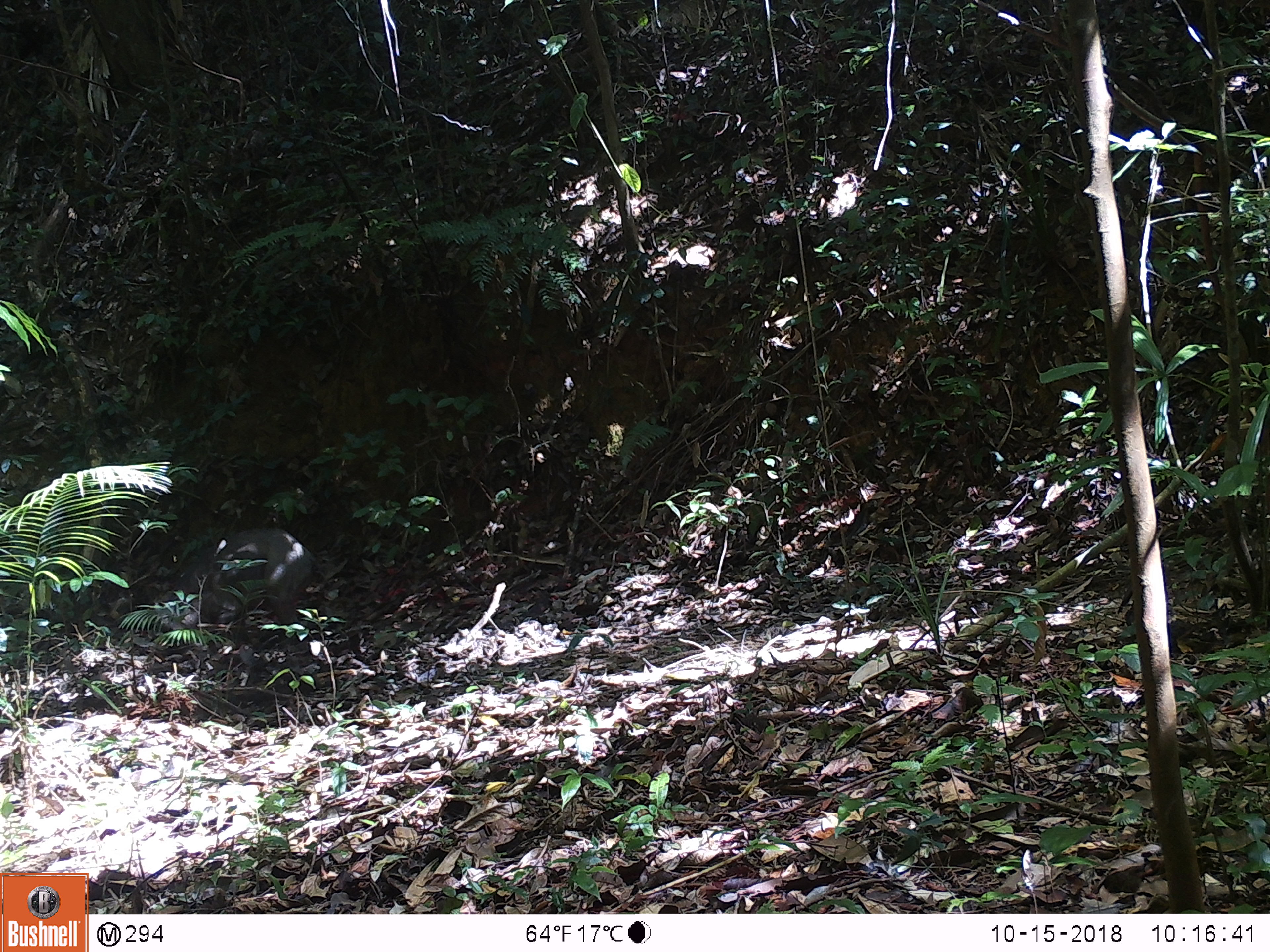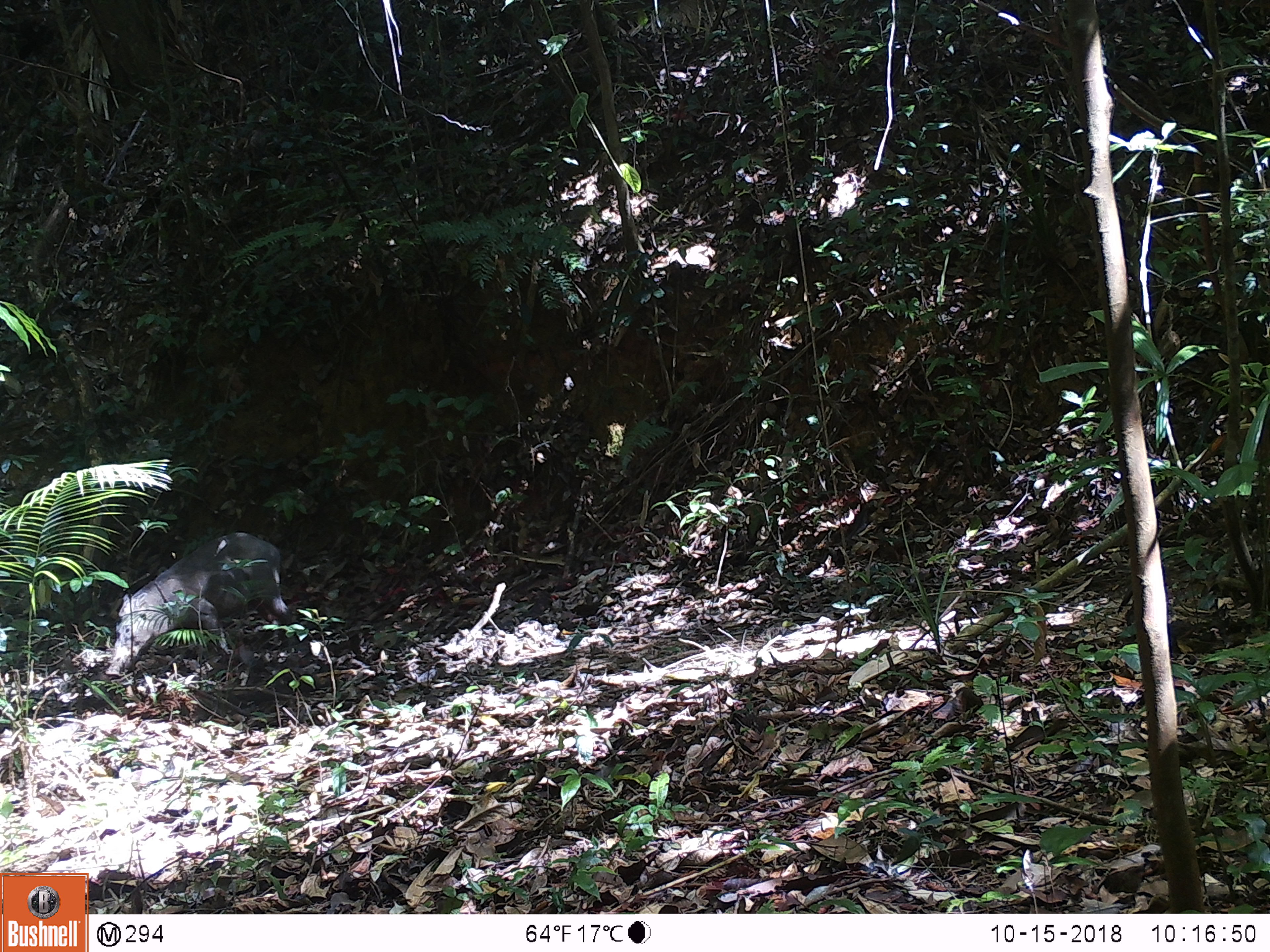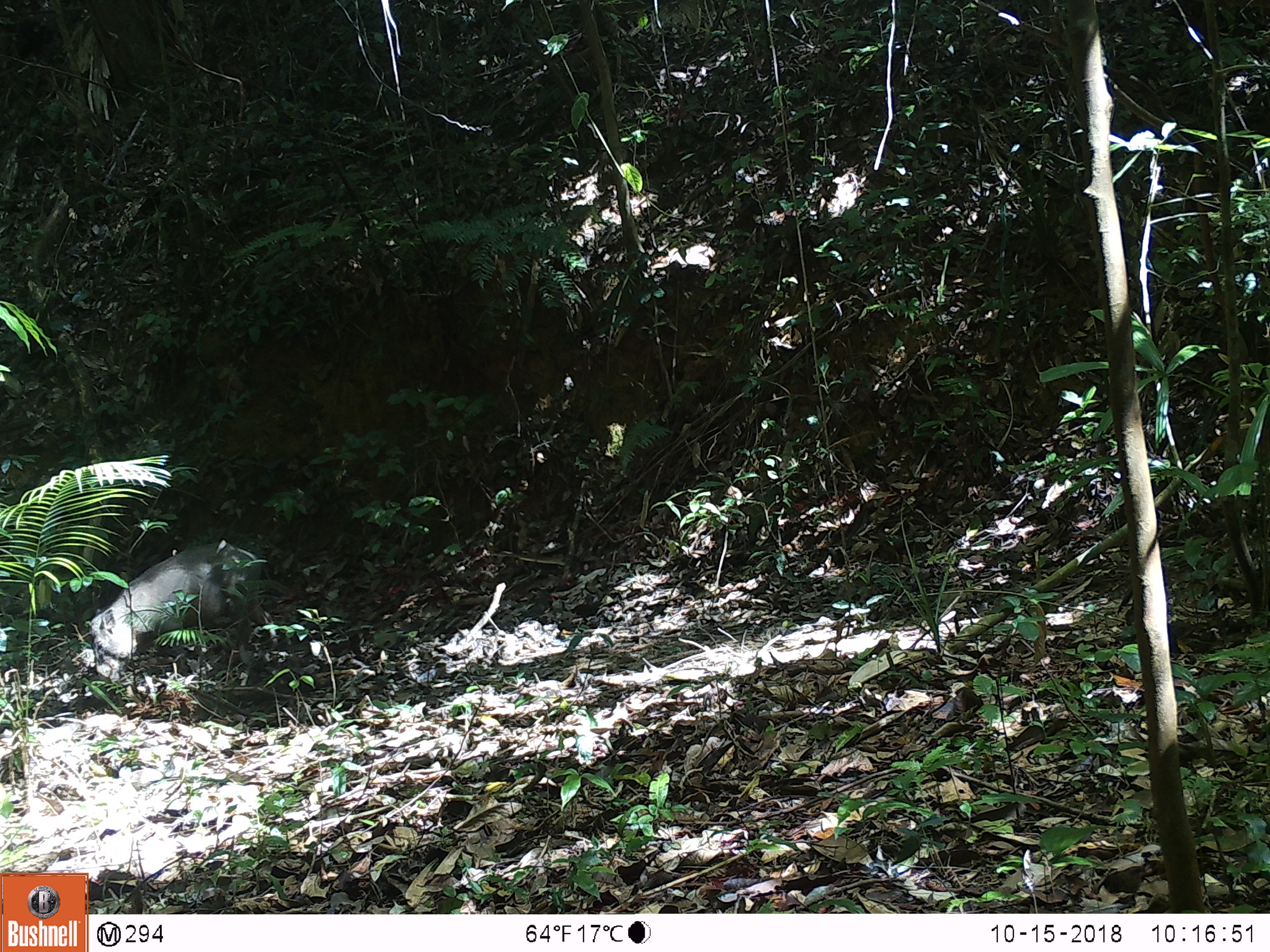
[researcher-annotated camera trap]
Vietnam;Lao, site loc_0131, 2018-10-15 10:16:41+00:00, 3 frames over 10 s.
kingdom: Animalia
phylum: Chordata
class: Mammalia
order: Artiodactyla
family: Suidae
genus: Sus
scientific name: Sus scrofa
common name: eurasian wild pig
Eurasian wild pig (Sus scrofa). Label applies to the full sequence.